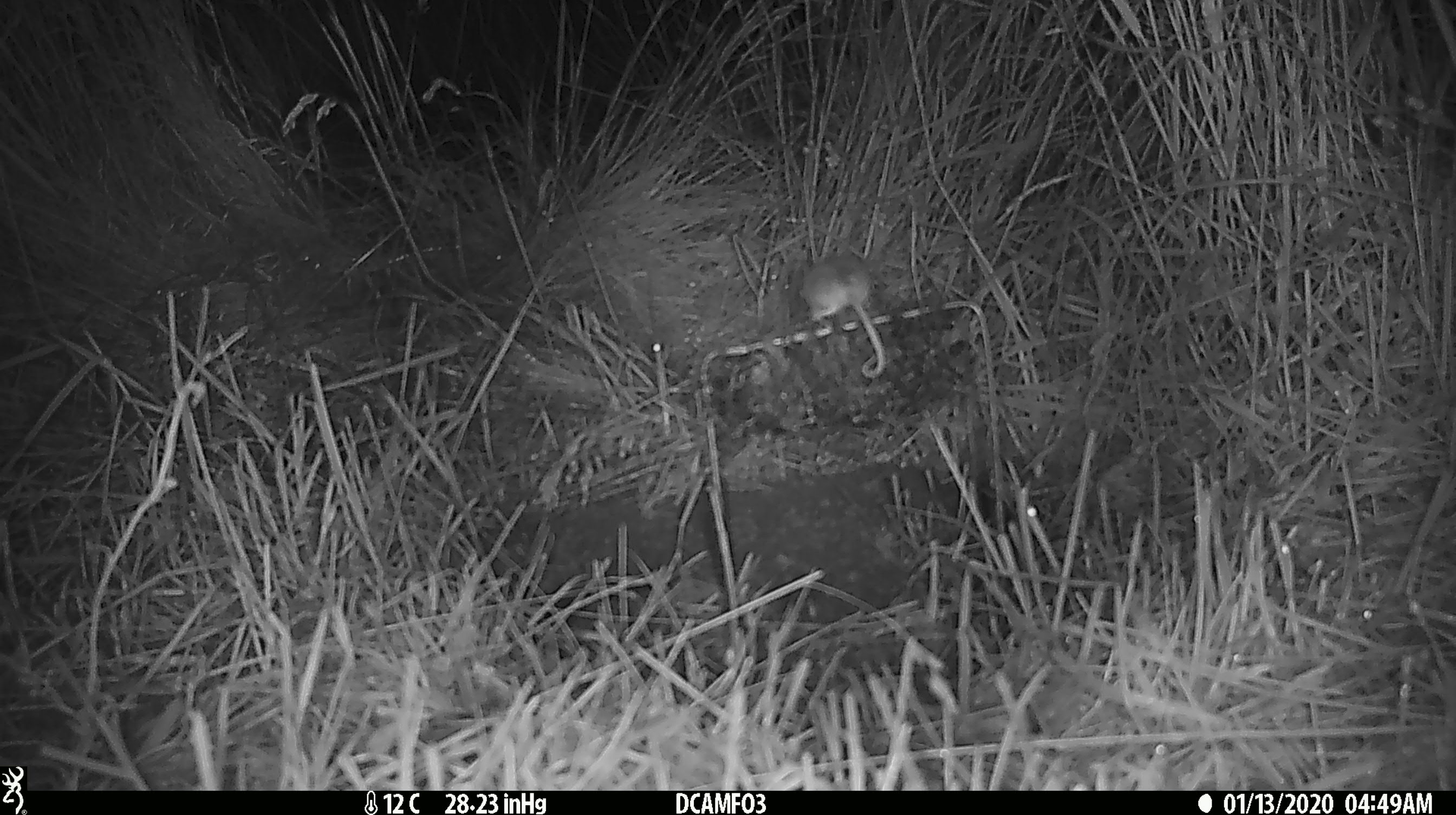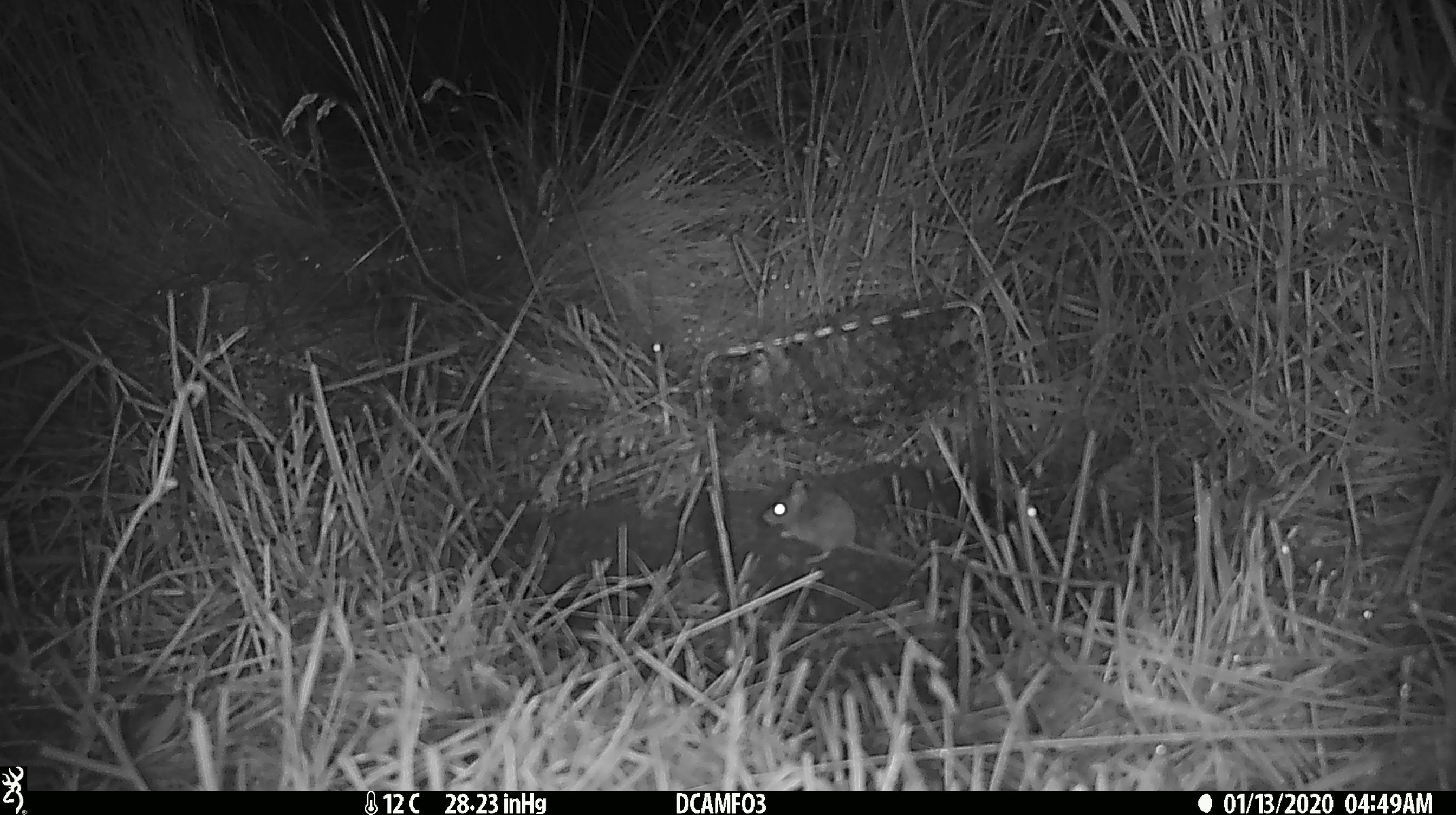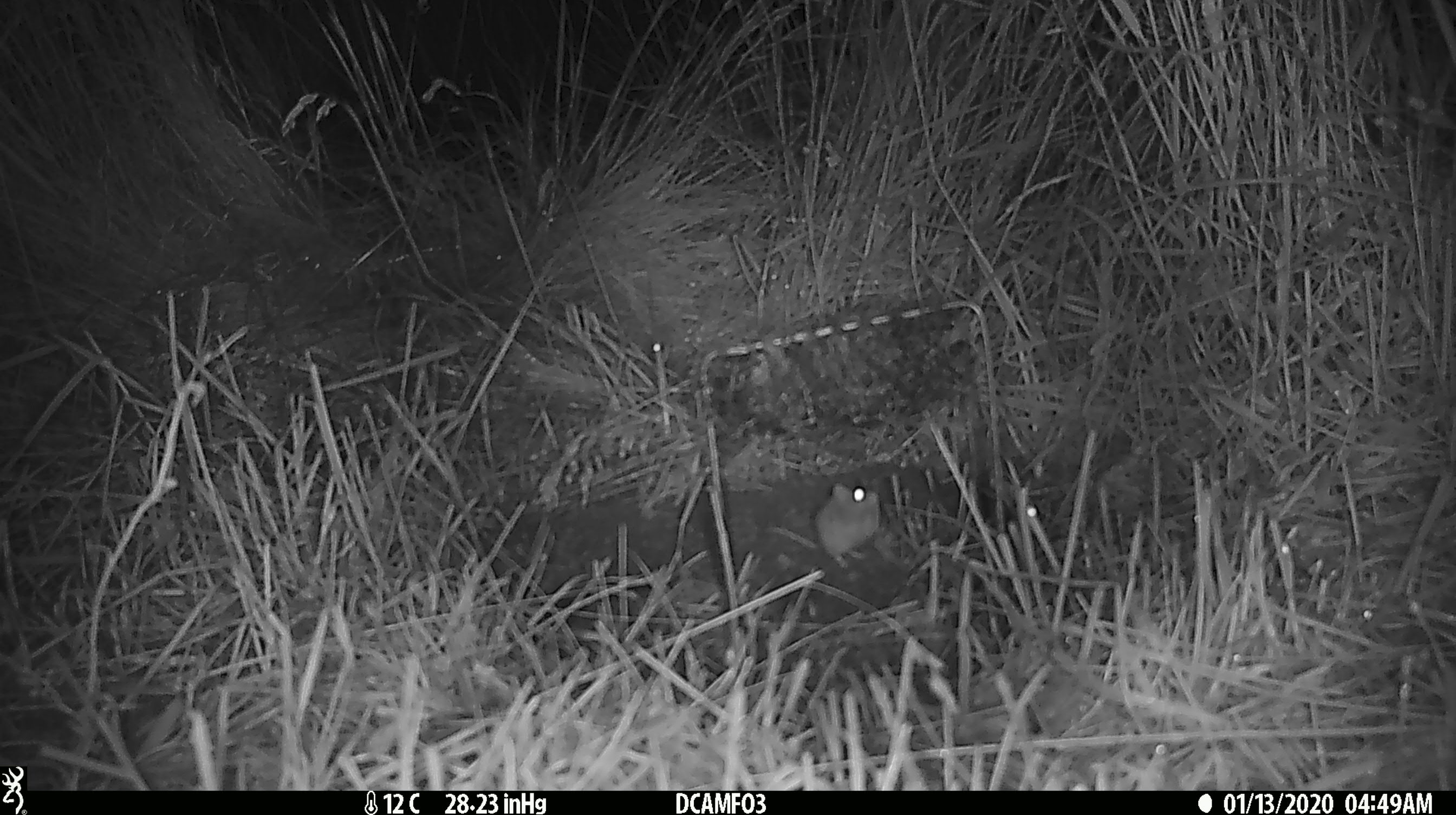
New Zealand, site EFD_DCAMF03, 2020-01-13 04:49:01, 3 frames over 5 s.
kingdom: Animalia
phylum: Chordata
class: Mammalia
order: Rodentia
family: Muridae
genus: Mus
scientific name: Mus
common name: mouse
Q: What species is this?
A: Mouse (Mus).